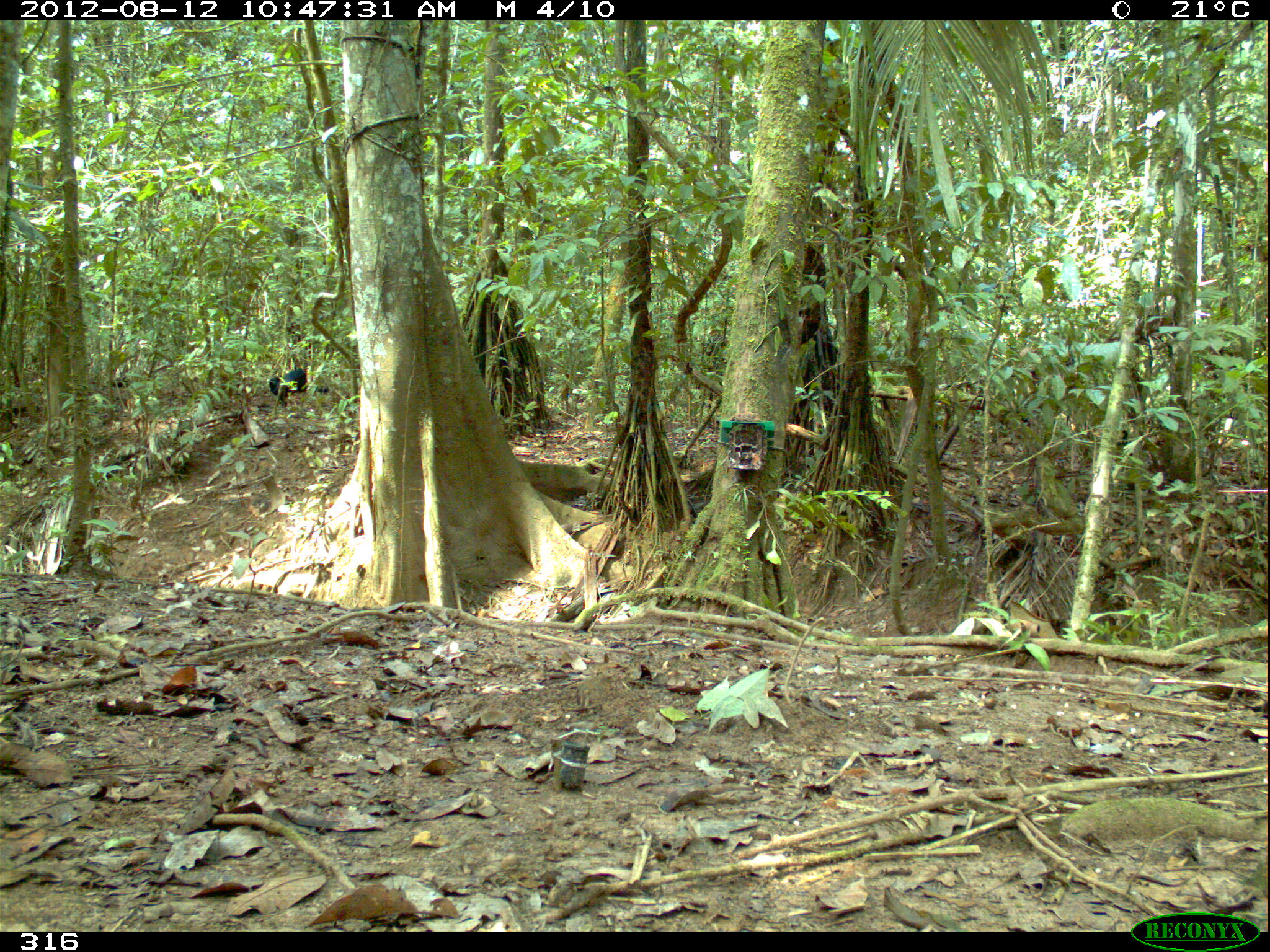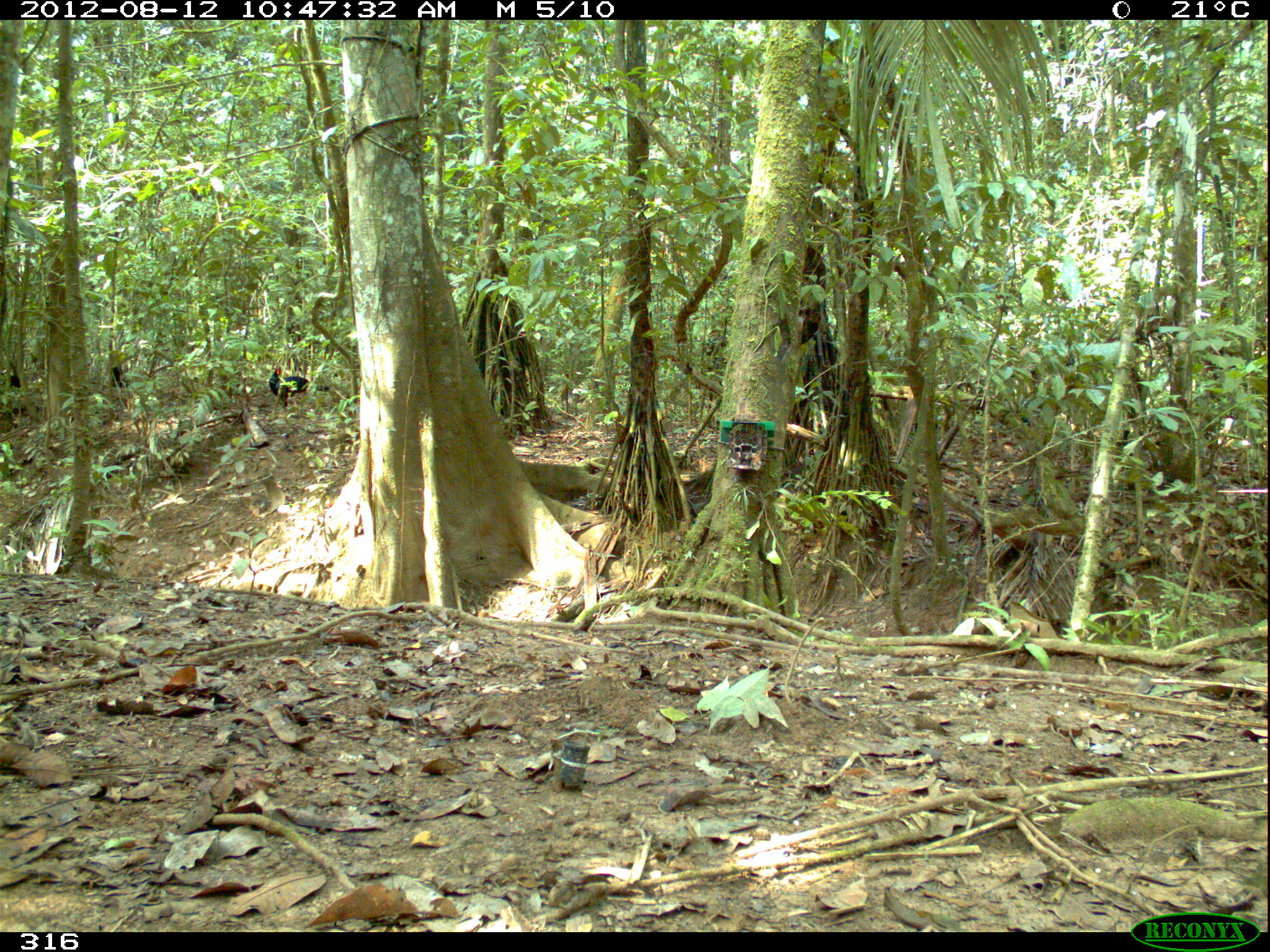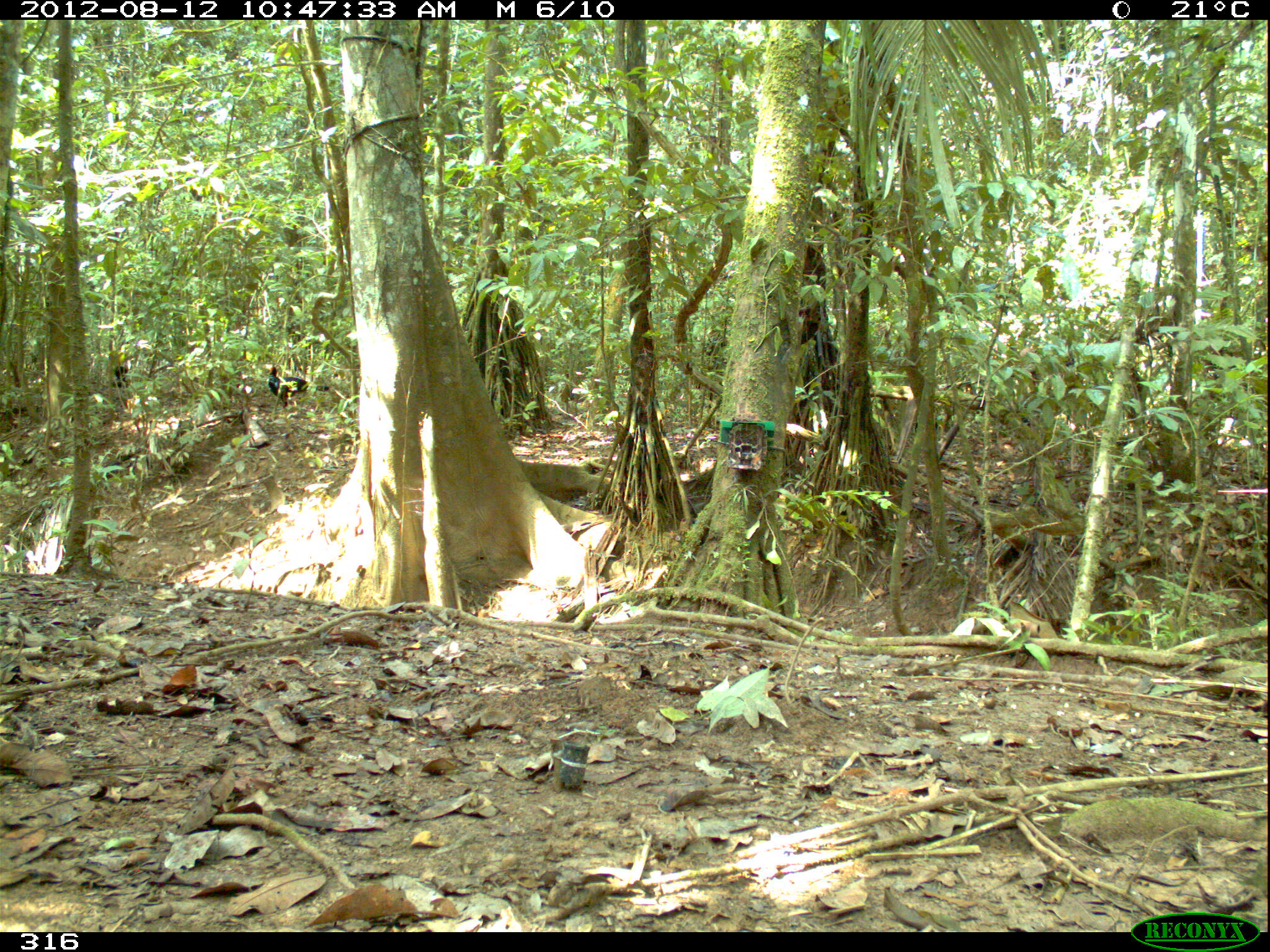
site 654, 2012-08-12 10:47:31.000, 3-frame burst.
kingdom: Animalia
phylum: Chordata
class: Aves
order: Galliformes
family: Cracidae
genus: Mitu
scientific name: Mitu tuberosum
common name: razor-billed curassow